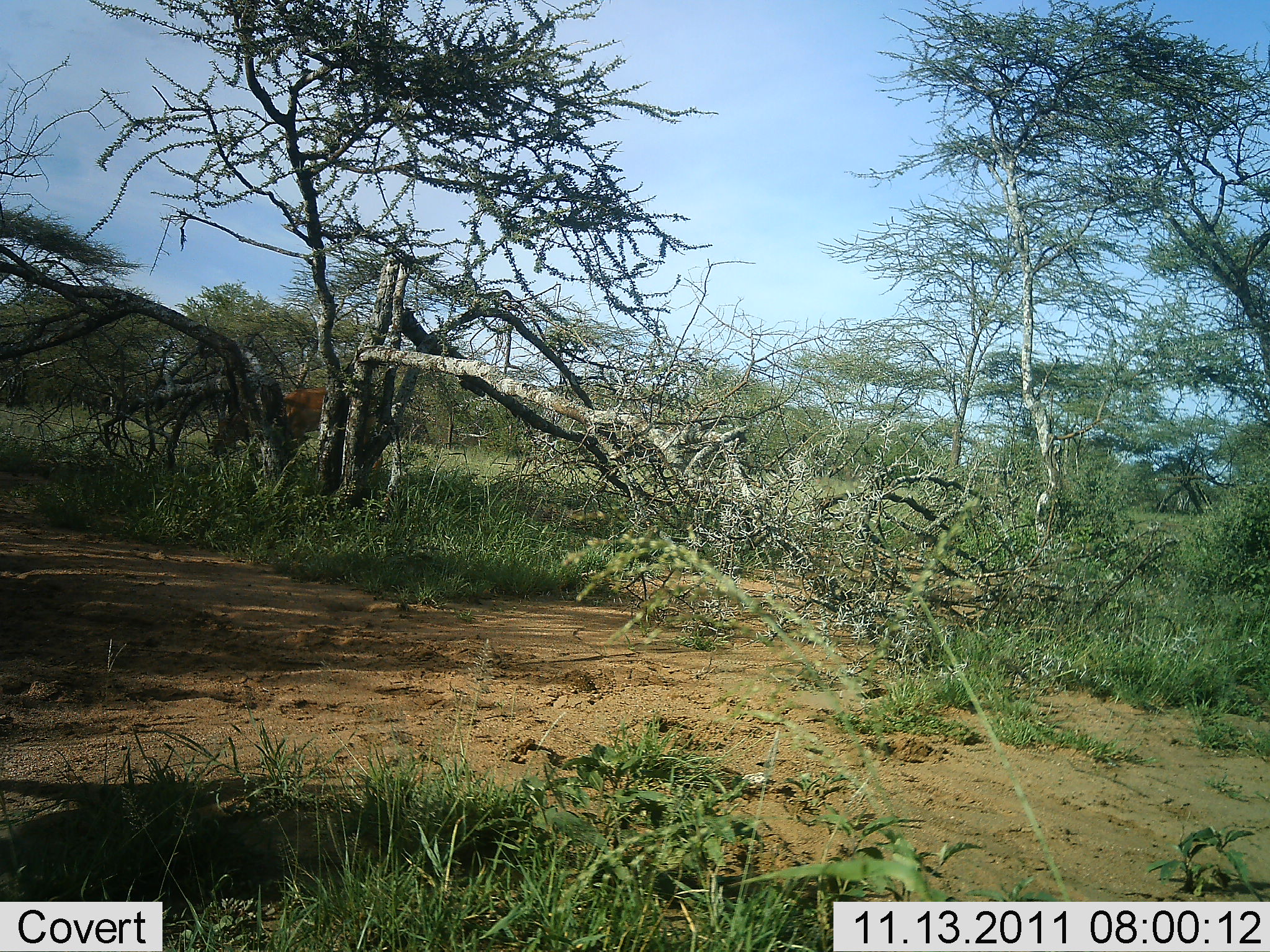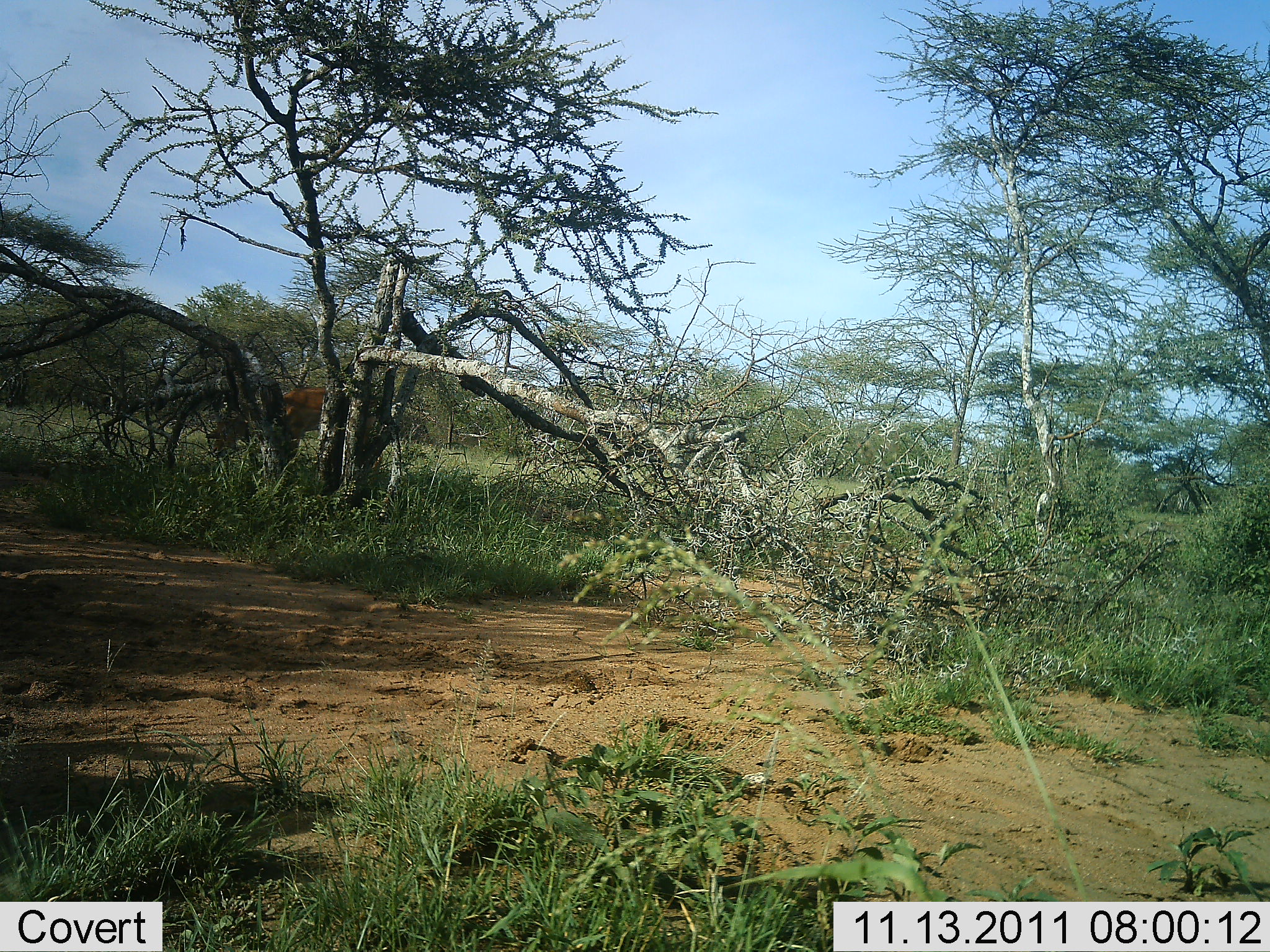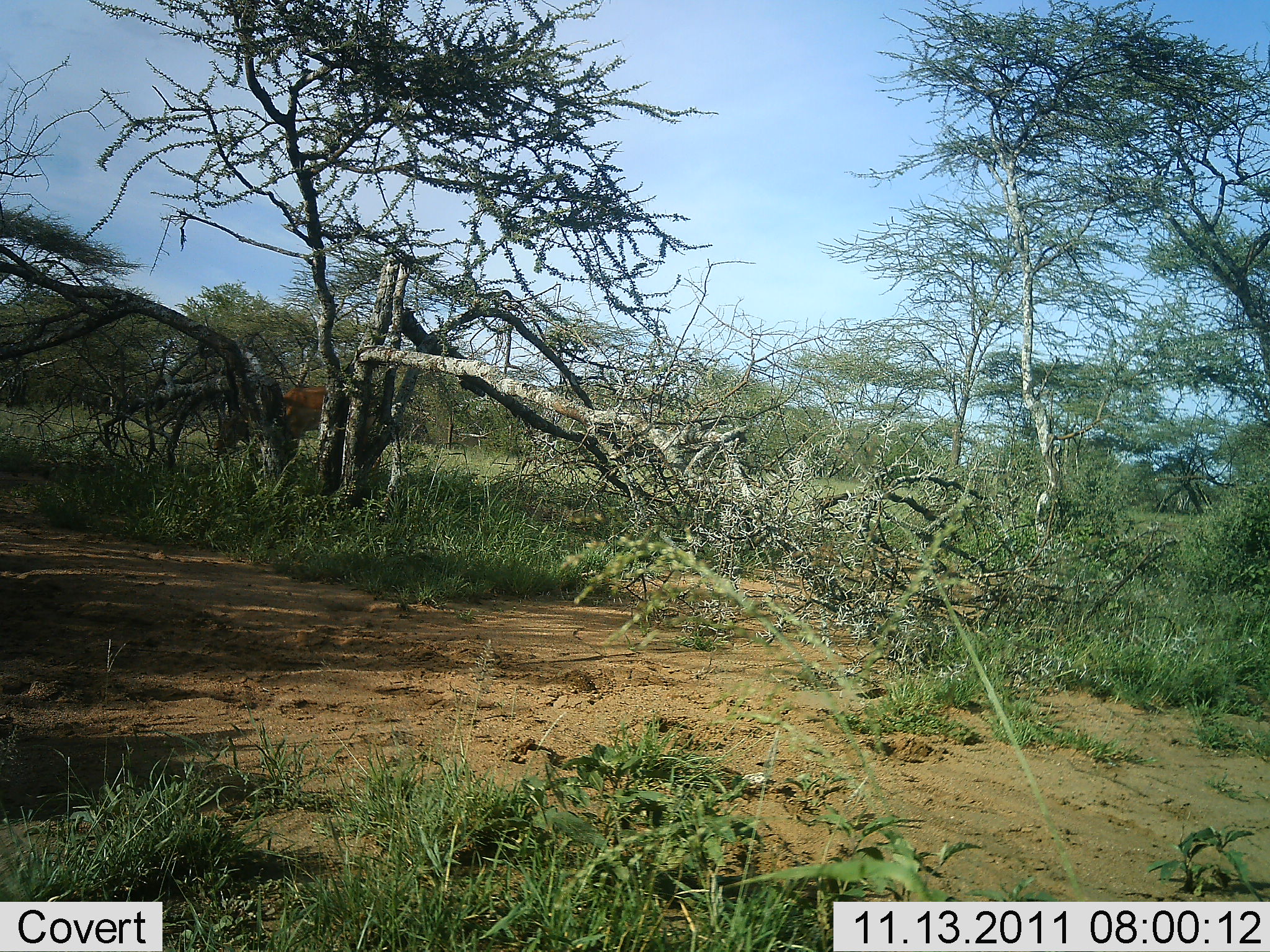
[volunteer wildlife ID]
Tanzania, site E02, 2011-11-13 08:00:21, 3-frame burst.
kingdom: Animalia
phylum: Chordata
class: Mammalia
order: Artiodactyla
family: Bovidae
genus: Damaliscus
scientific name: Damaliscus lunatus jimela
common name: topi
Topi (Damaliscus lunatus jimela), count 1. Behavior (volunteer vote fractions): standing 40%, resting 0%, moving 0%, interacting 0%. Young present (vote fraction): 0%. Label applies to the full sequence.